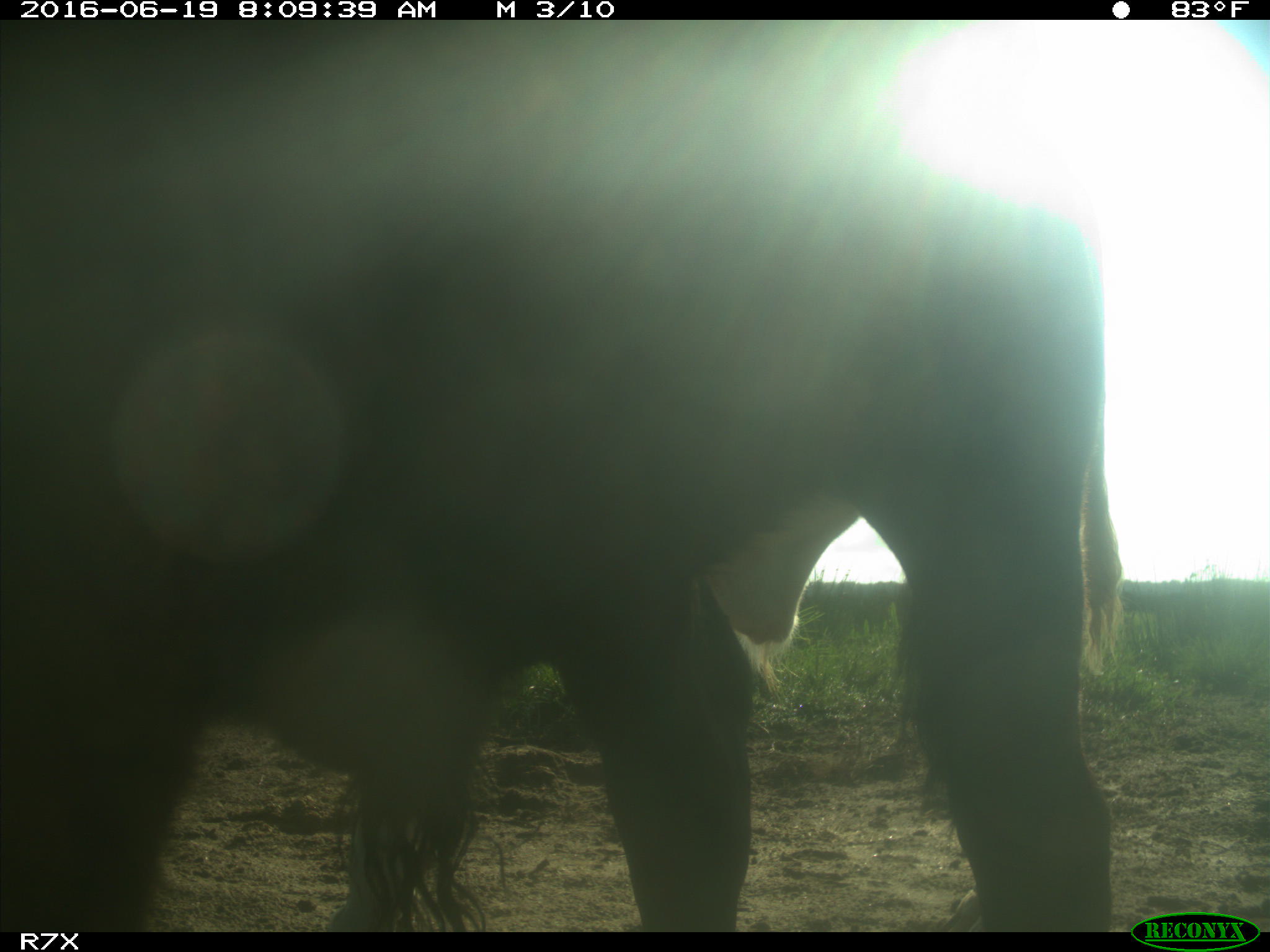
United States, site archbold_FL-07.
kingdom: Animalia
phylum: Chordata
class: Mammalia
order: Artiodactyla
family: Bovidae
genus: Bos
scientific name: Bos taurus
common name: domestic cow